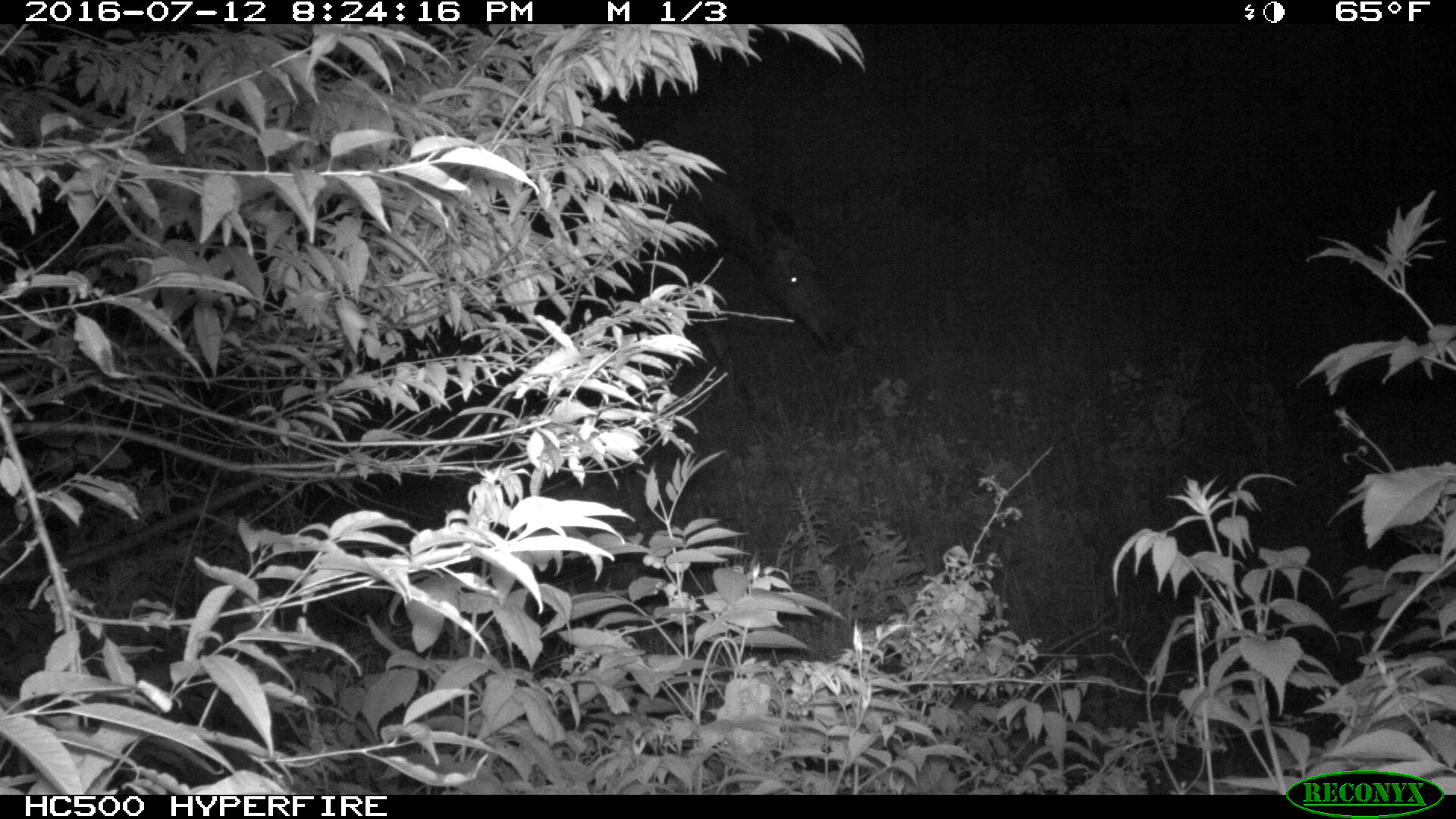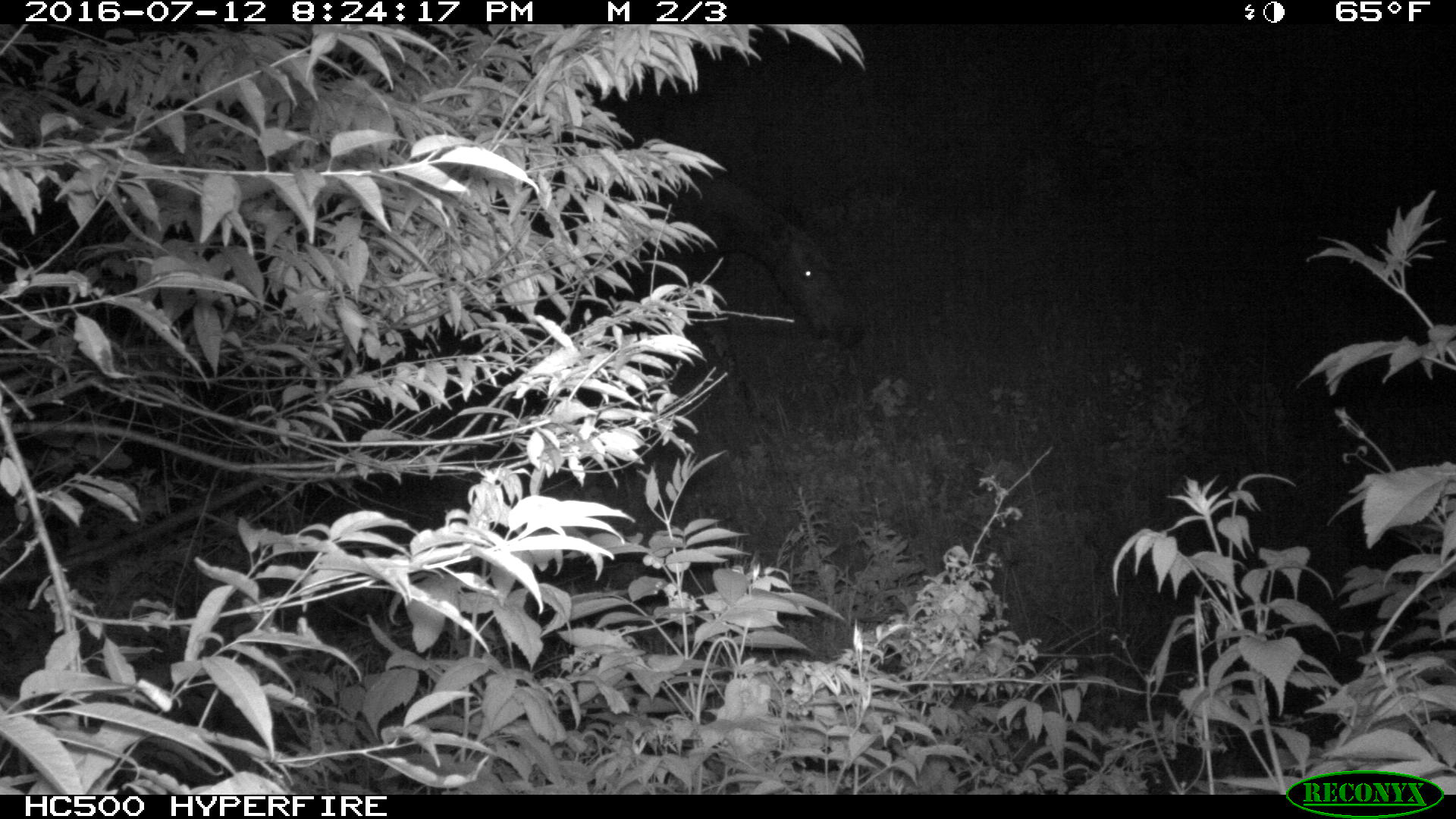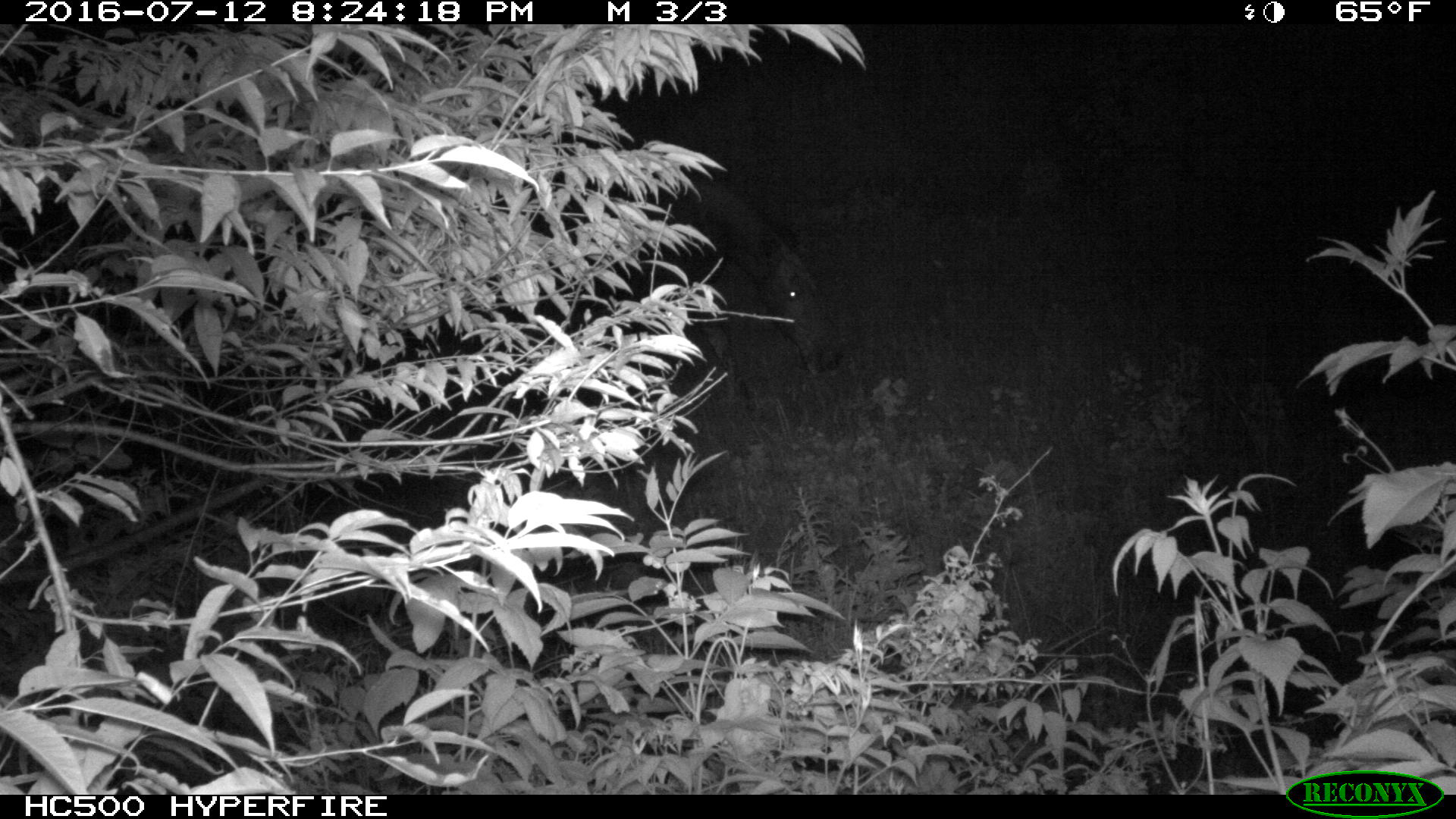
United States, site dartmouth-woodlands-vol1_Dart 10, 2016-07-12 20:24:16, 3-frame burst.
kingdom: Animalia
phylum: Chordata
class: Mammalia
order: Artiodactyla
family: Cervidae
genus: Alces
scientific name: Alces alces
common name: moose